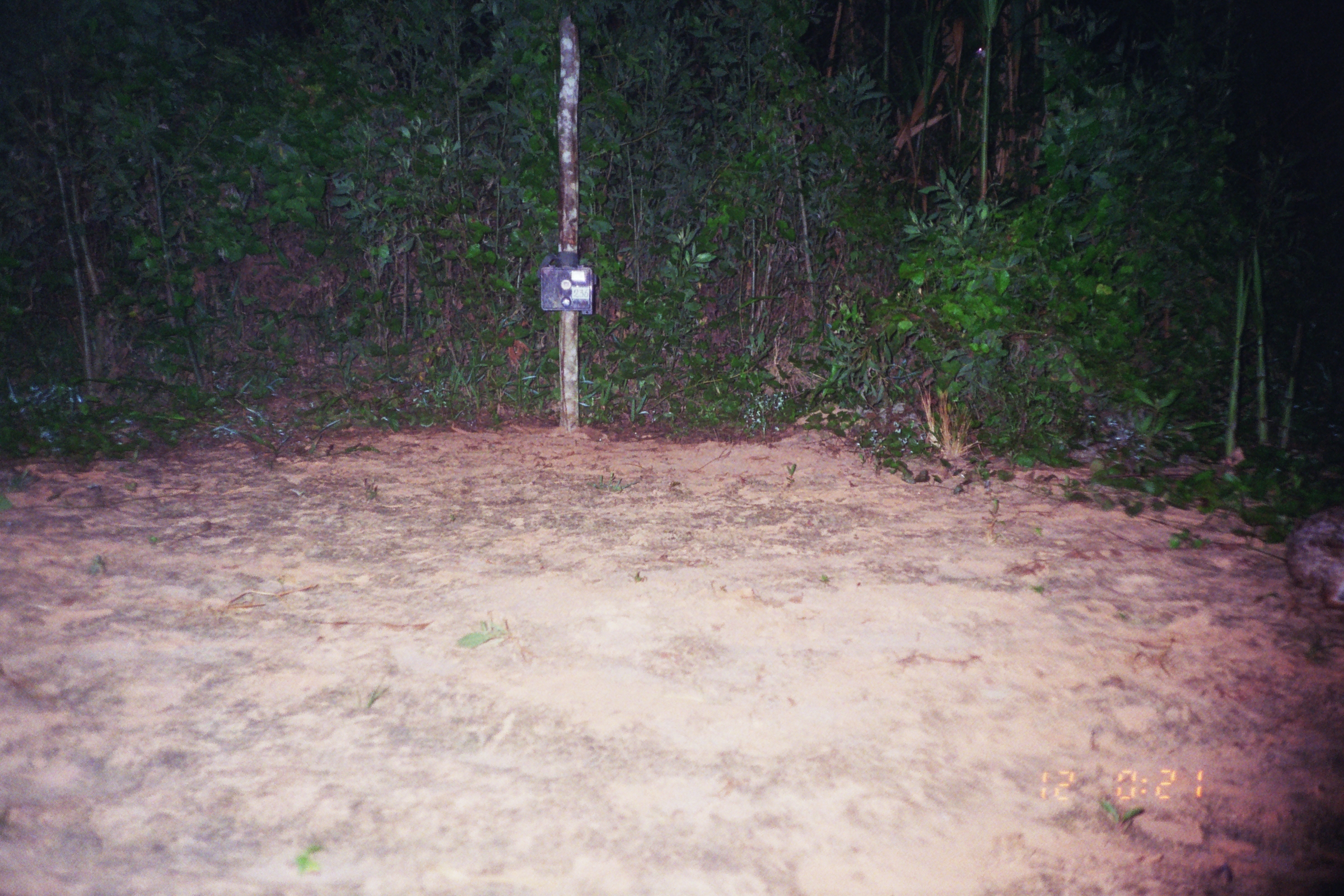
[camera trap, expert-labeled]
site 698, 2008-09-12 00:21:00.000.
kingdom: Animalia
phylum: Chordata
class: Mammalia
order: Lagomorpha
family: Leporidae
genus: Sylvilagus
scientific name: Sylvilagus brasiliensis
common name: tapeti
Sylvilagus brasiliensis (tapeti).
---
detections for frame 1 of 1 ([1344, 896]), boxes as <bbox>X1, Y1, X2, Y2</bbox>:
sylvilagus brasiliensis: <bbox>1286, 506, 1343, 611</bbox>